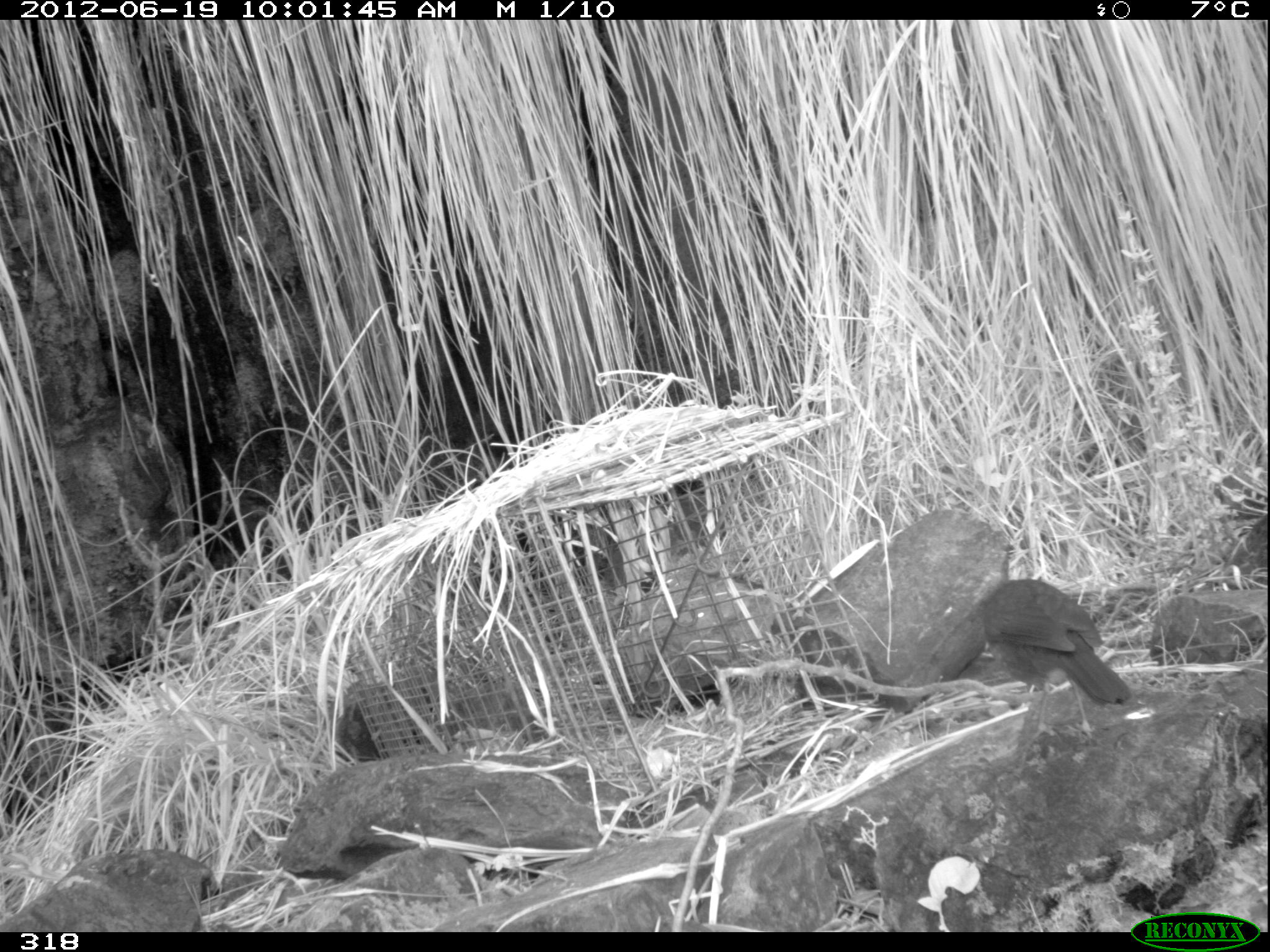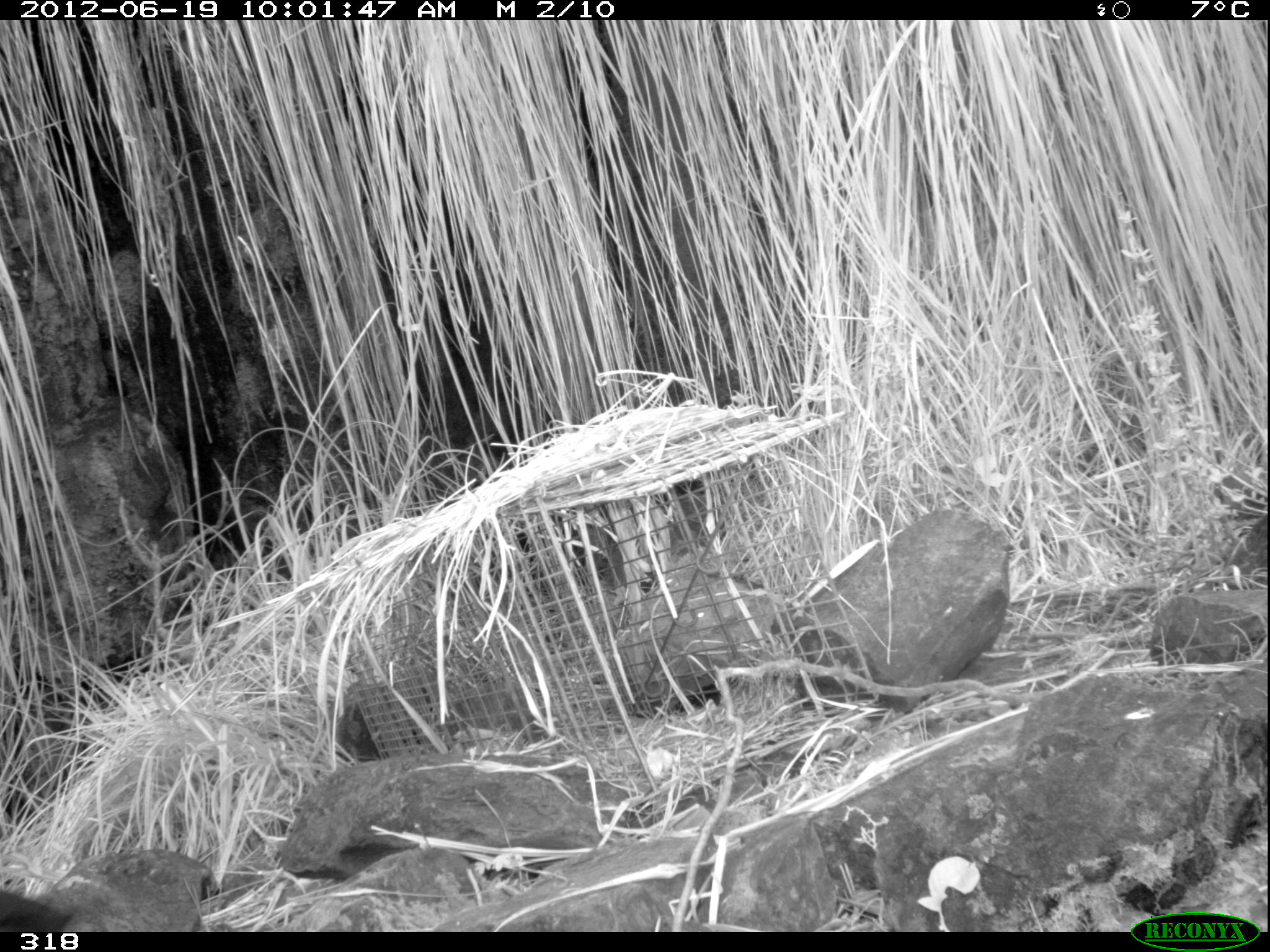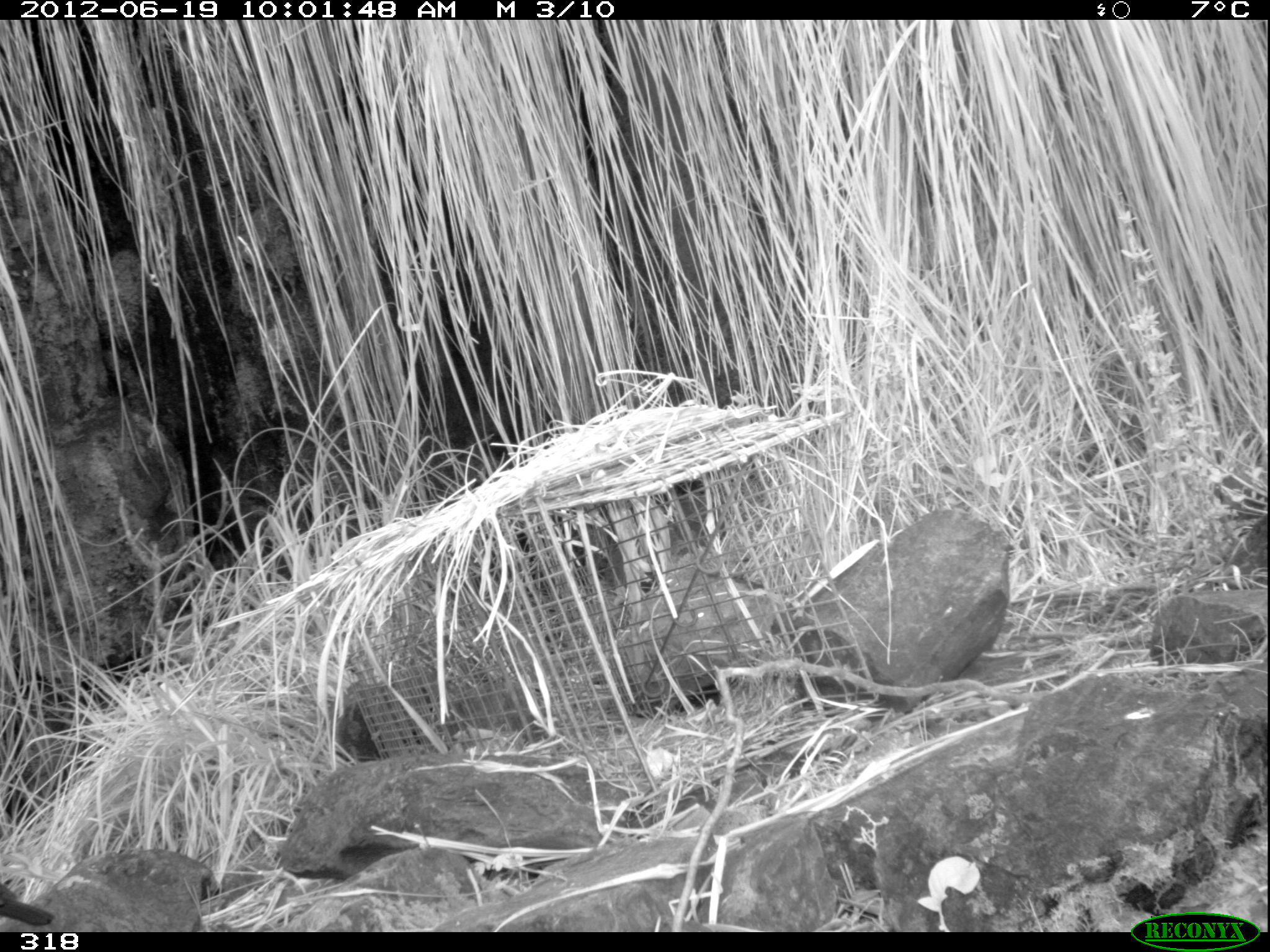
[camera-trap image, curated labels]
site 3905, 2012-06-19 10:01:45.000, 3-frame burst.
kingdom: Animalia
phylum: Chordata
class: Aves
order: Passeriformes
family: Turdidae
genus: Turdus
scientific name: Turdus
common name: true thrushes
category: turdus sp